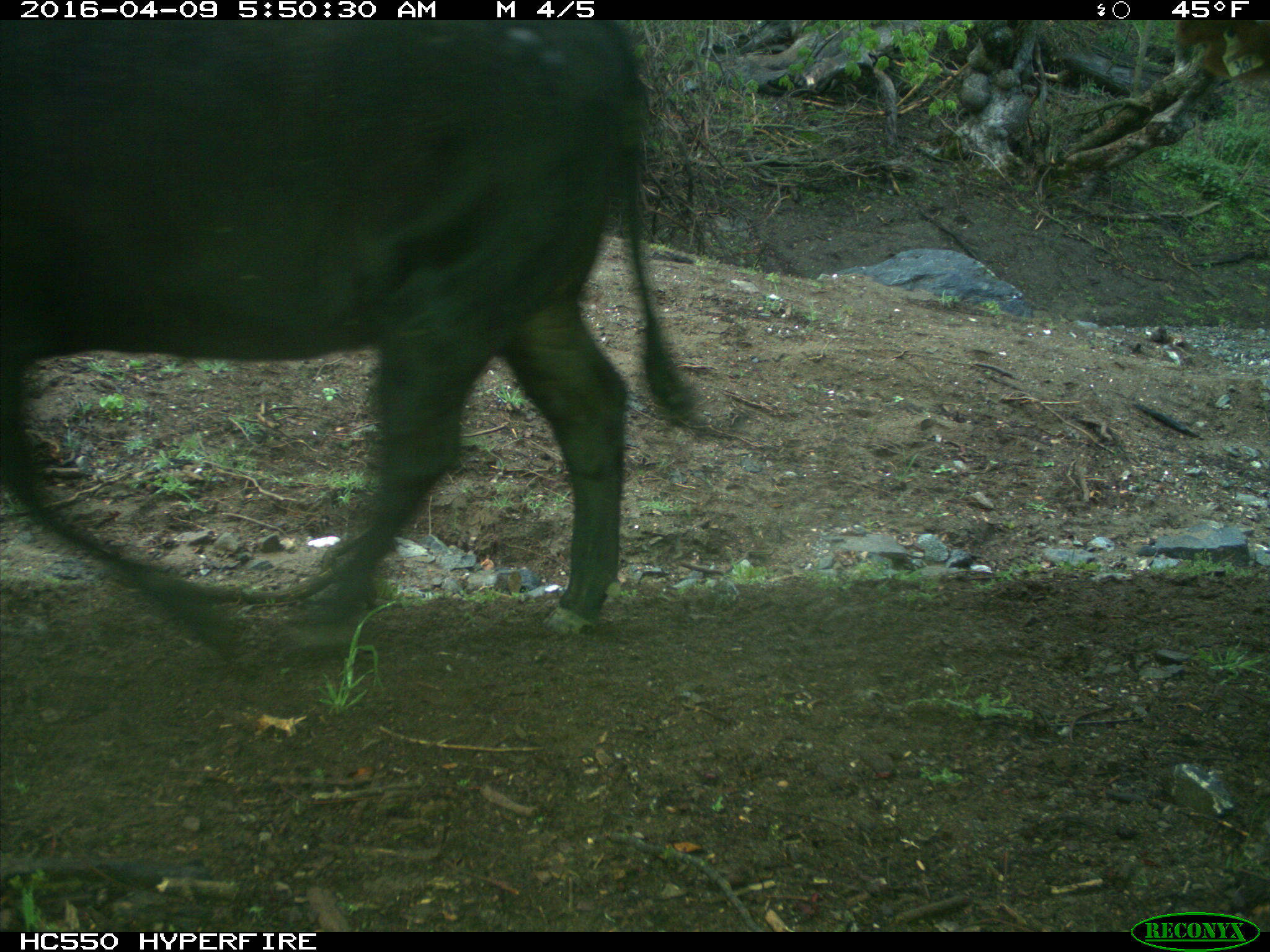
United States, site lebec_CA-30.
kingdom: Animalia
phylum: Chordata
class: Mammalia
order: Artiodactyla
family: Bovidae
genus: Bos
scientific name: Bos taurus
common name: domestic cow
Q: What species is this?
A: Bos taurus (domestic cow).